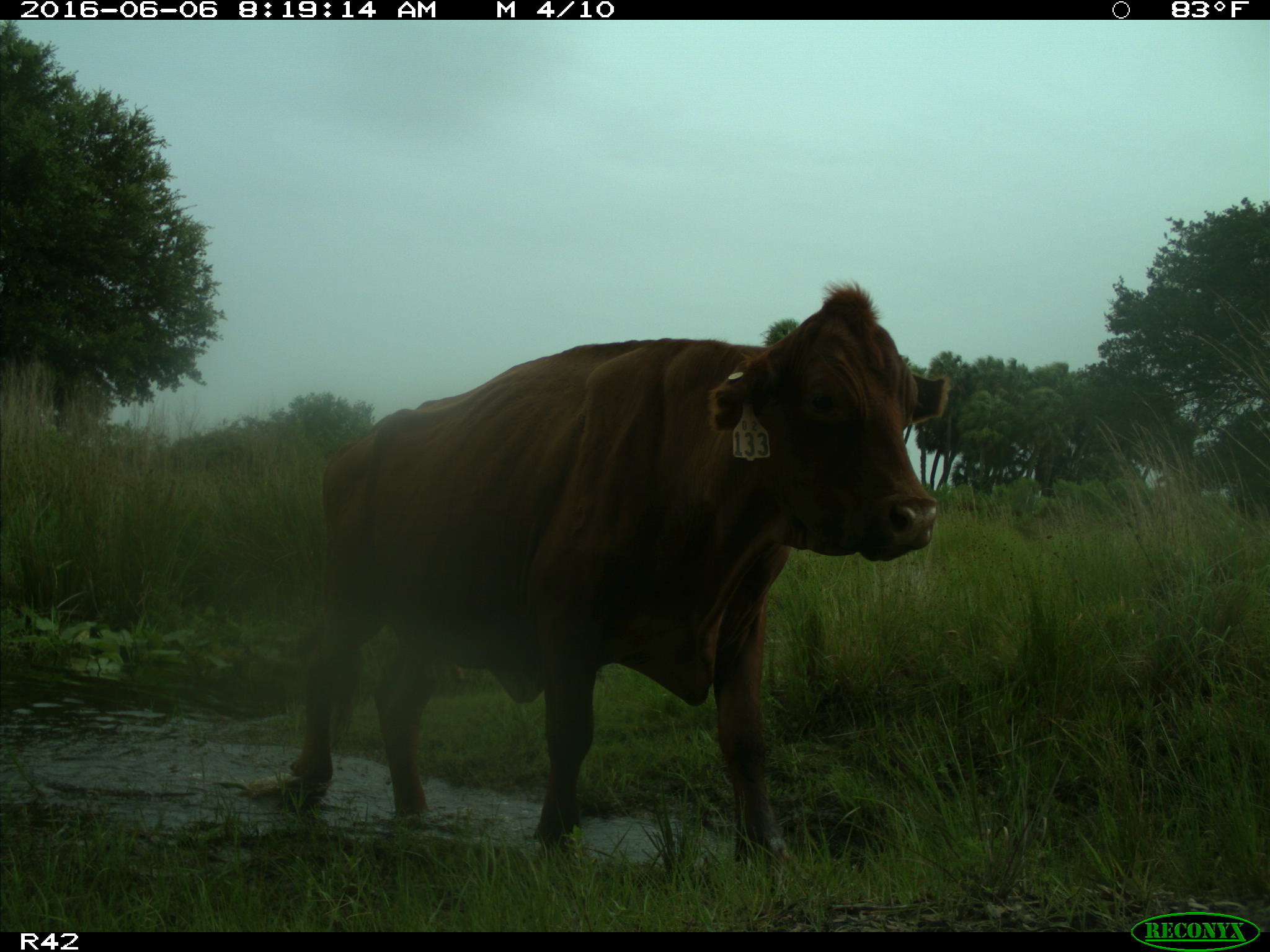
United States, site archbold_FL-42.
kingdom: Animalia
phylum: Chordata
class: Mammalia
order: Artiodactyla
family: Bovidae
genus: Bos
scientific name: Bos taurus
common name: domestic cow